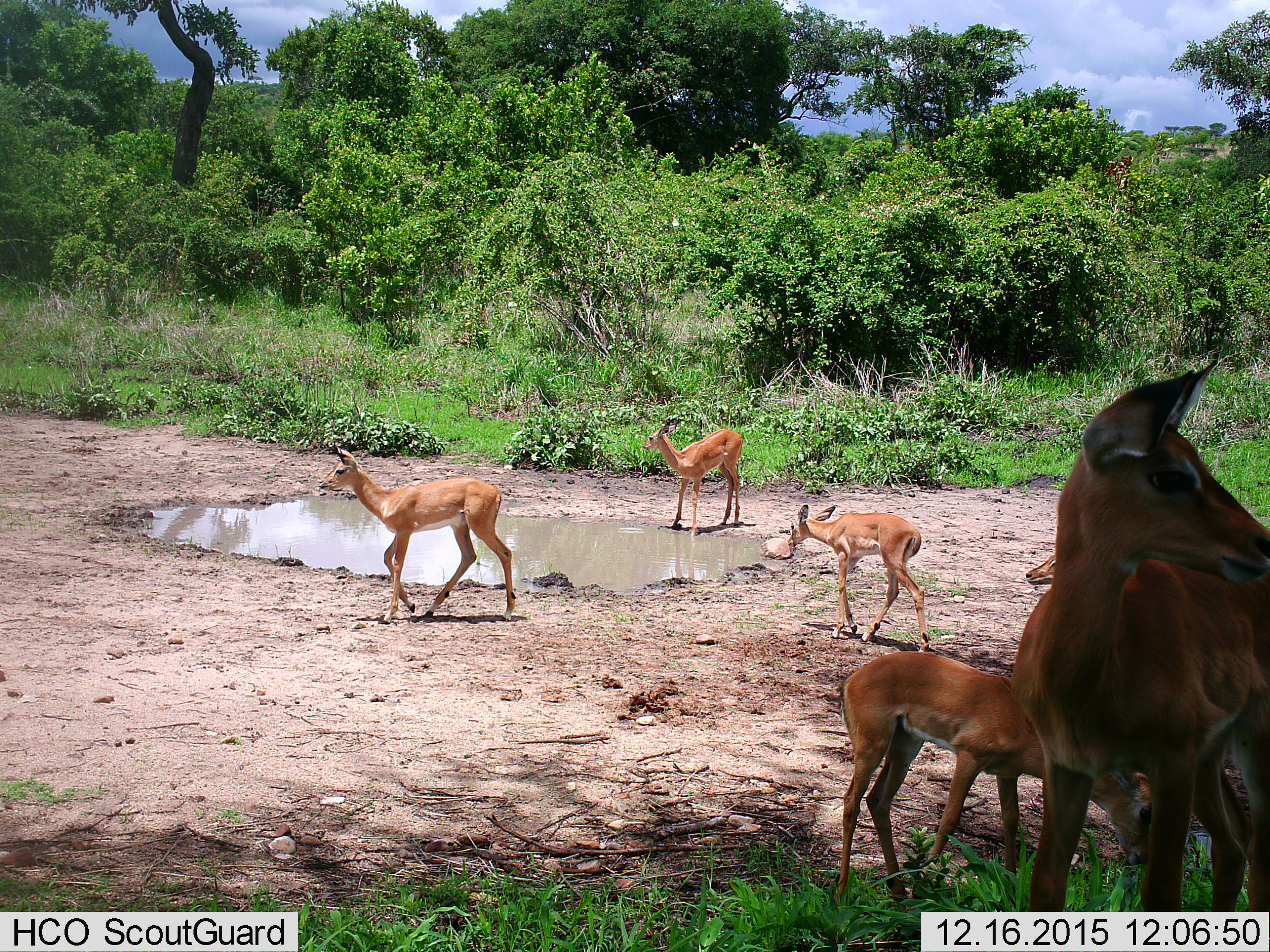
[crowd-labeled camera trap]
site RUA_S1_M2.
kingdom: Animalia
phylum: Chordata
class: Mammalia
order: Artiodactyla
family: Bovidae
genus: Aepyceros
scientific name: Aepyceros melampus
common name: impala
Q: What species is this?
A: Impala (Aepyceros melampus).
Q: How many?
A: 6.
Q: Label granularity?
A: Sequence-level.